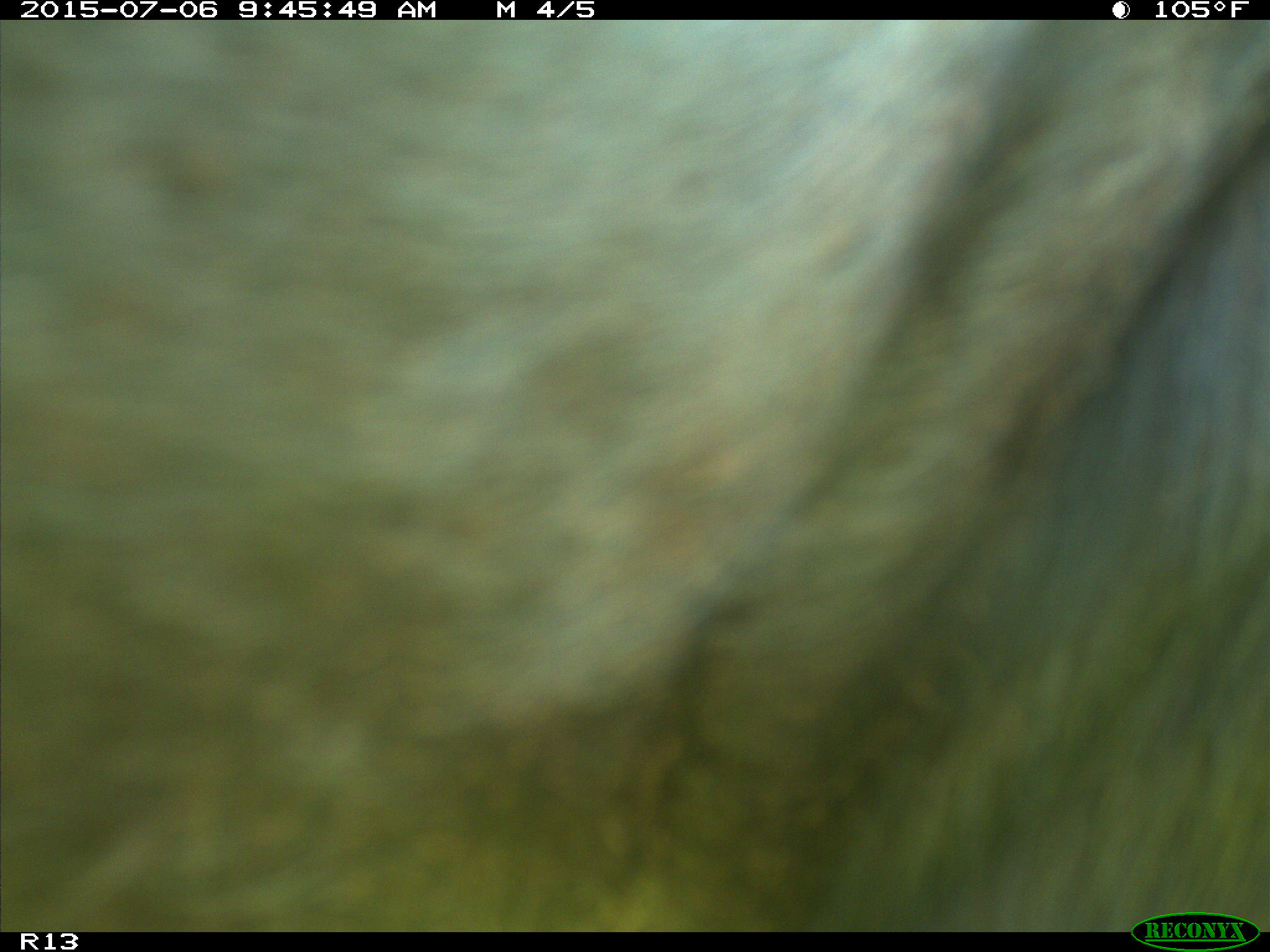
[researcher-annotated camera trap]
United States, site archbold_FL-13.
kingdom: Animalia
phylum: Chordata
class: Mammalia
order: Artiodactyla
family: Bovidae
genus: Bos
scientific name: Bos taurus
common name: domestic cow